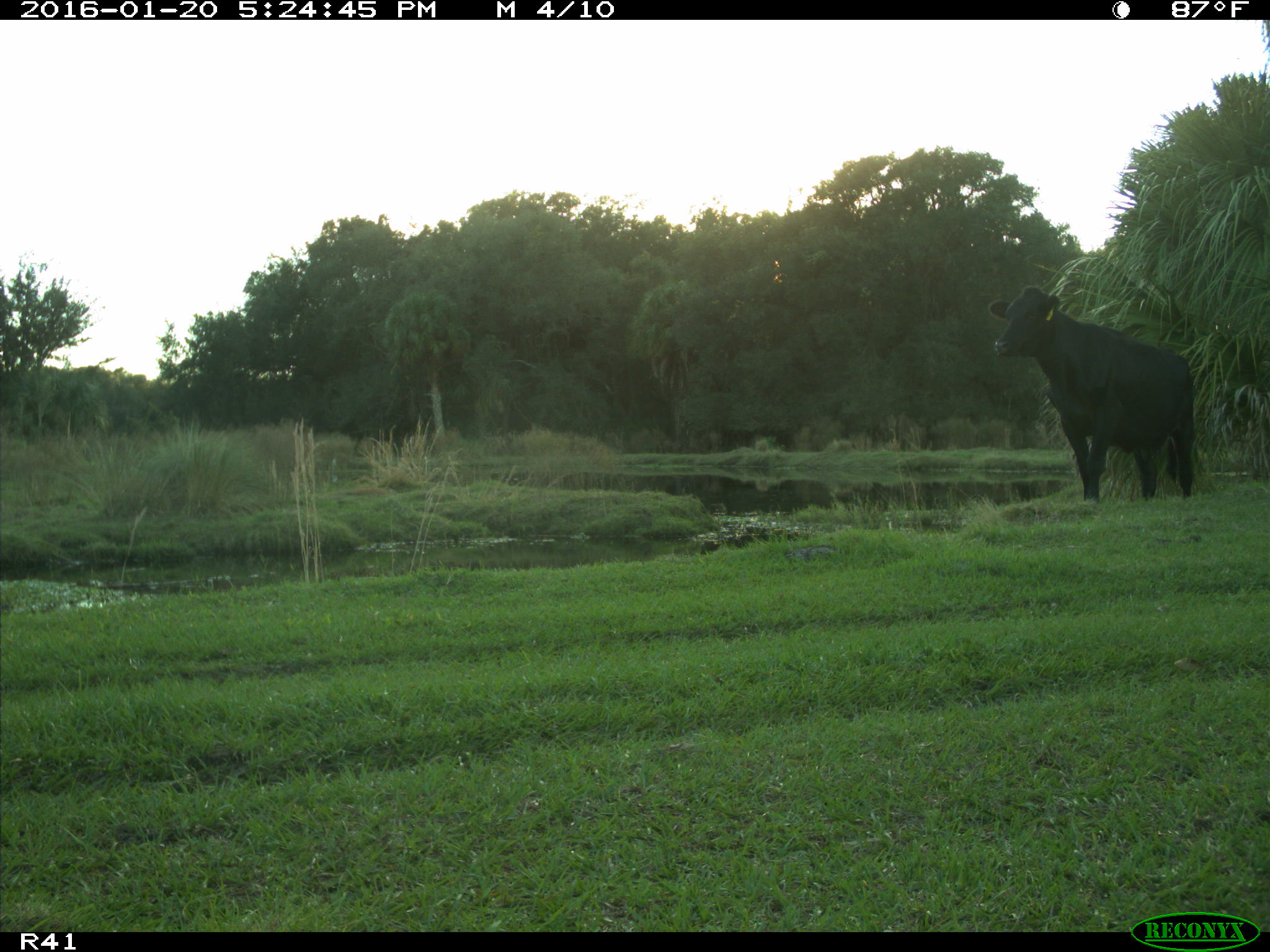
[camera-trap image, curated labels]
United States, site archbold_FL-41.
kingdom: Animalia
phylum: Chordata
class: Mammalia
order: Artiodactyla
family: Bovidae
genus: Bos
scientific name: Bos taurus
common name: domestic cow